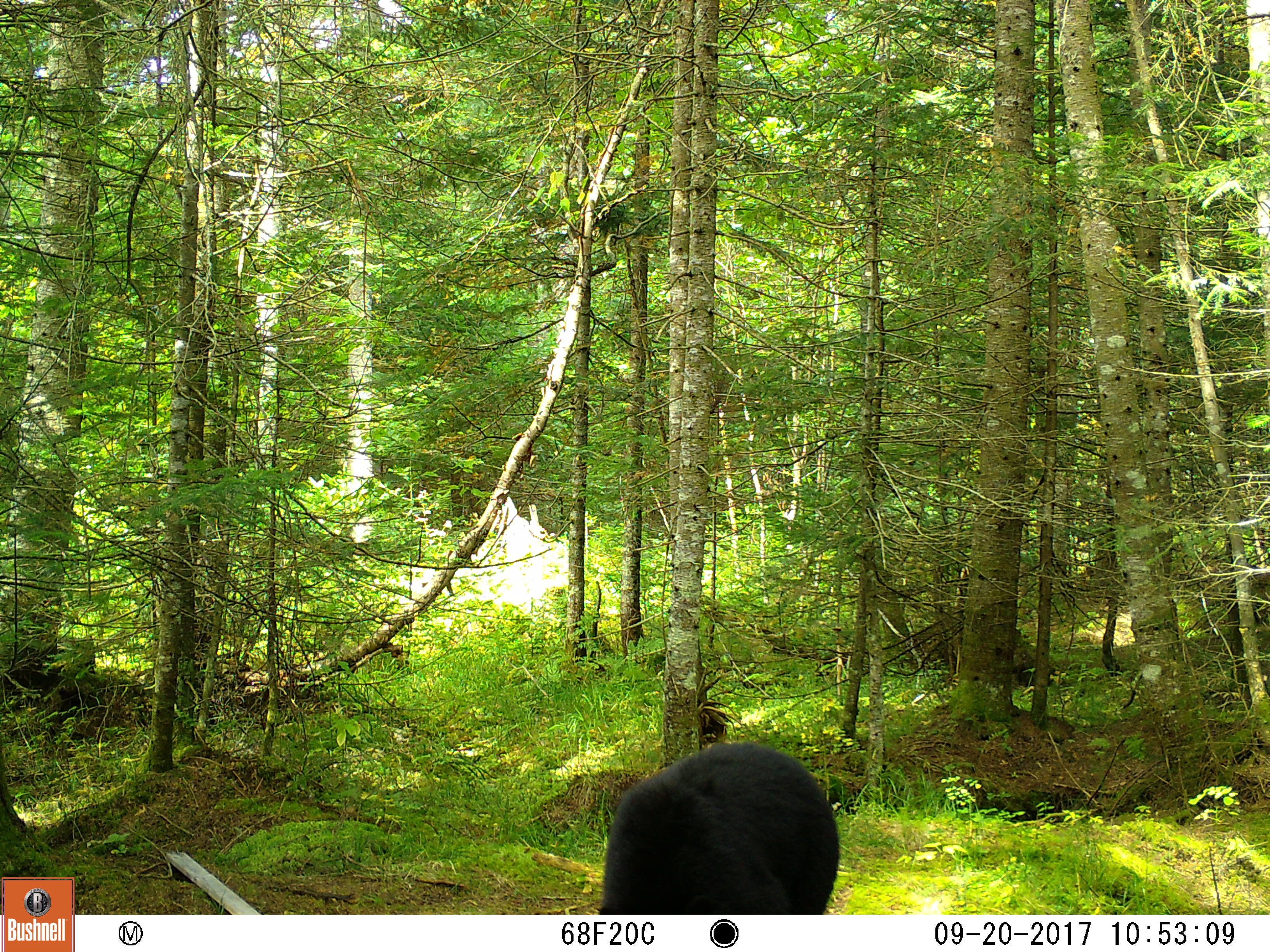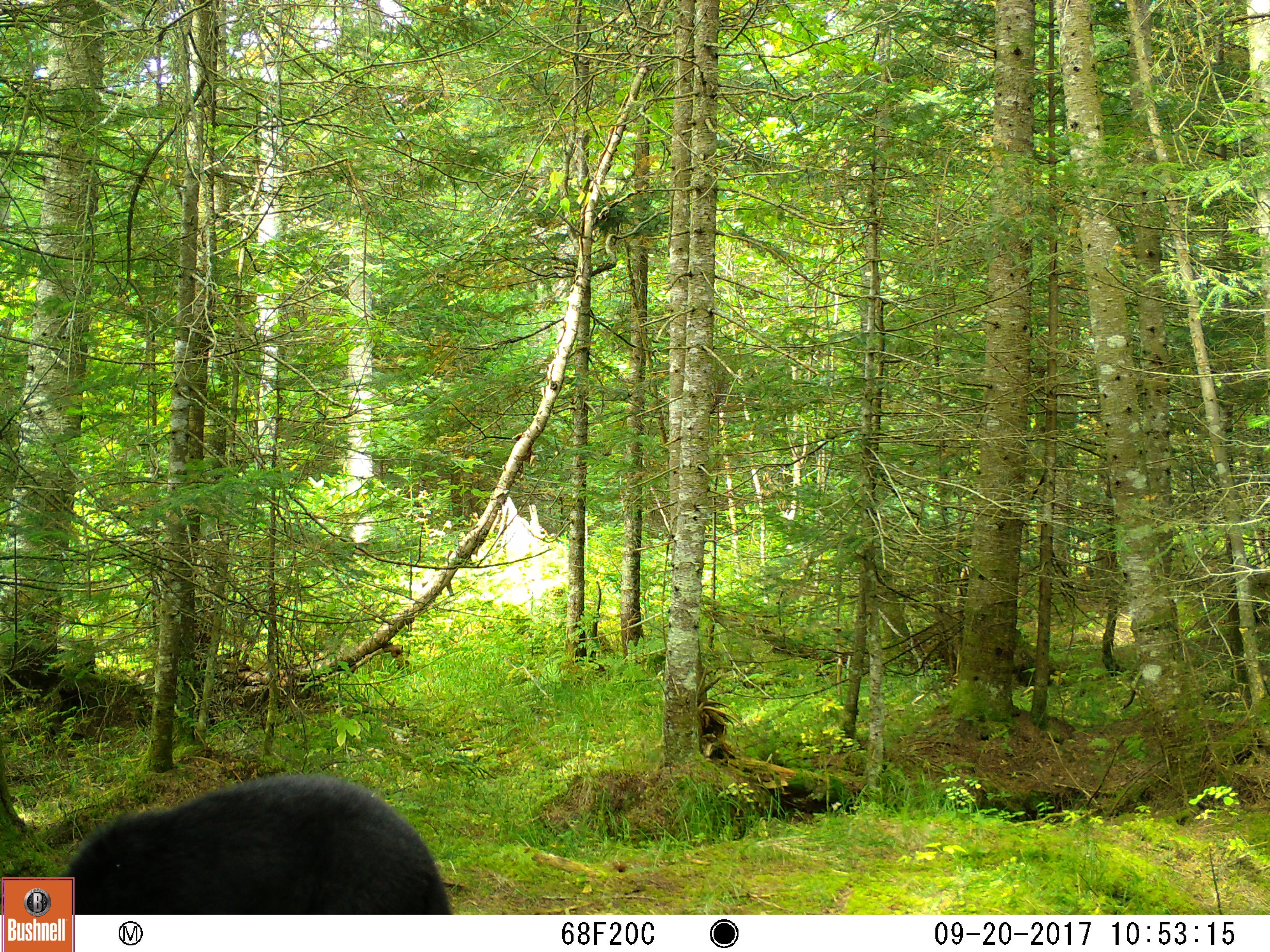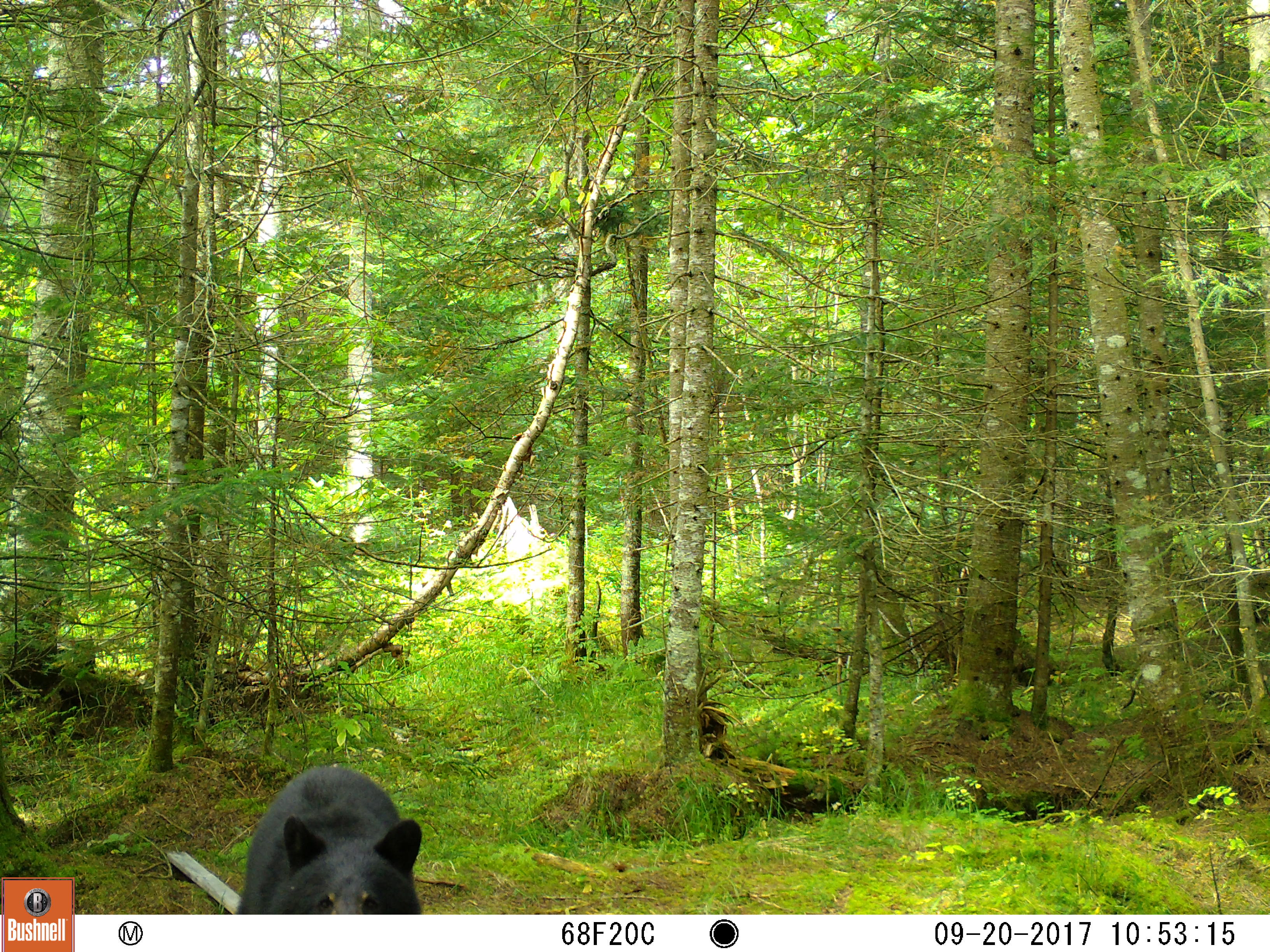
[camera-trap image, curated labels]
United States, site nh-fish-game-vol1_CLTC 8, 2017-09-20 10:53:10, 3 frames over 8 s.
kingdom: Animalia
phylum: Chordata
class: Mammalia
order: Carnivora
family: Ursidae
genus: Ursus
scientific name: Ursus americanus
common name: black bear